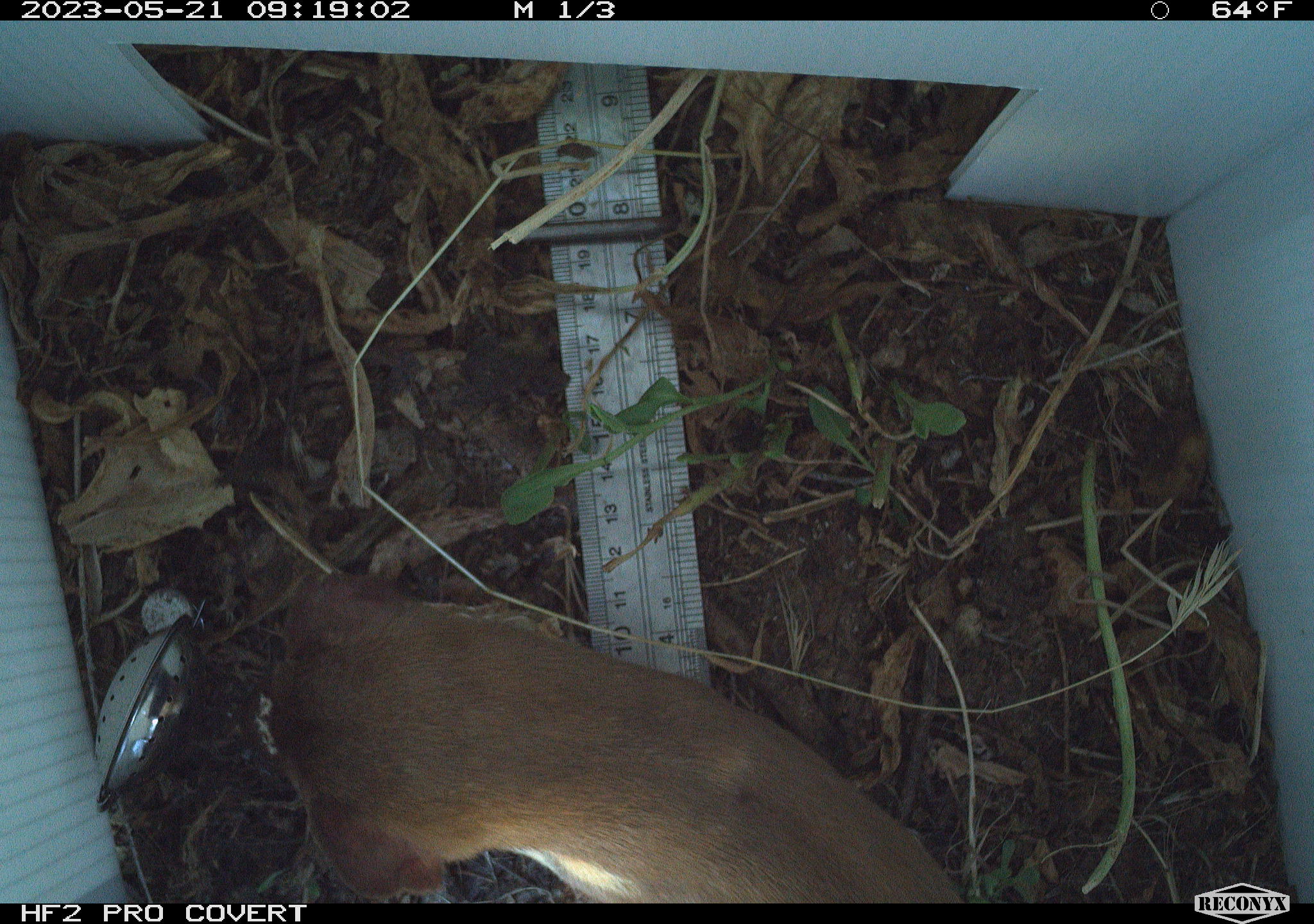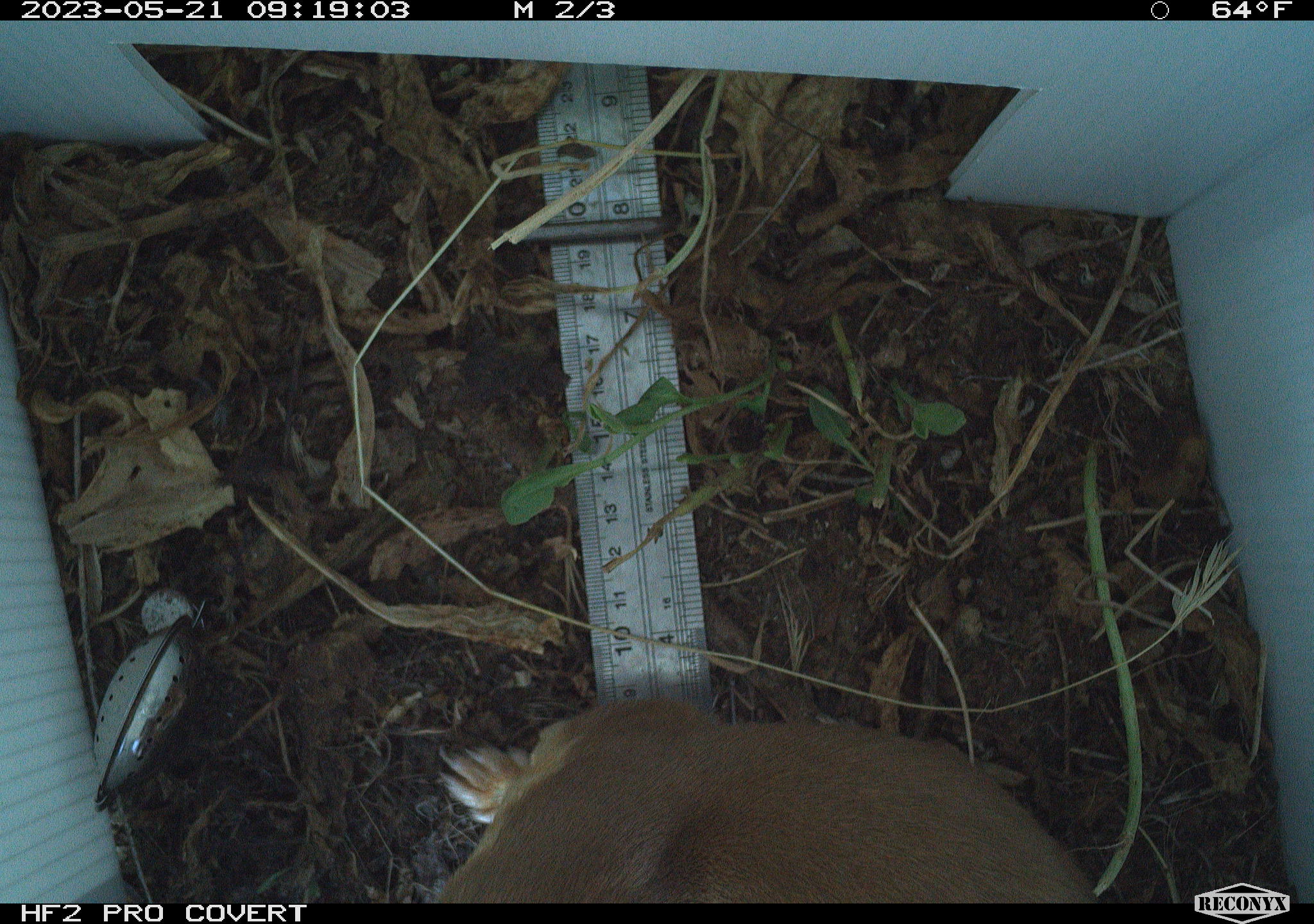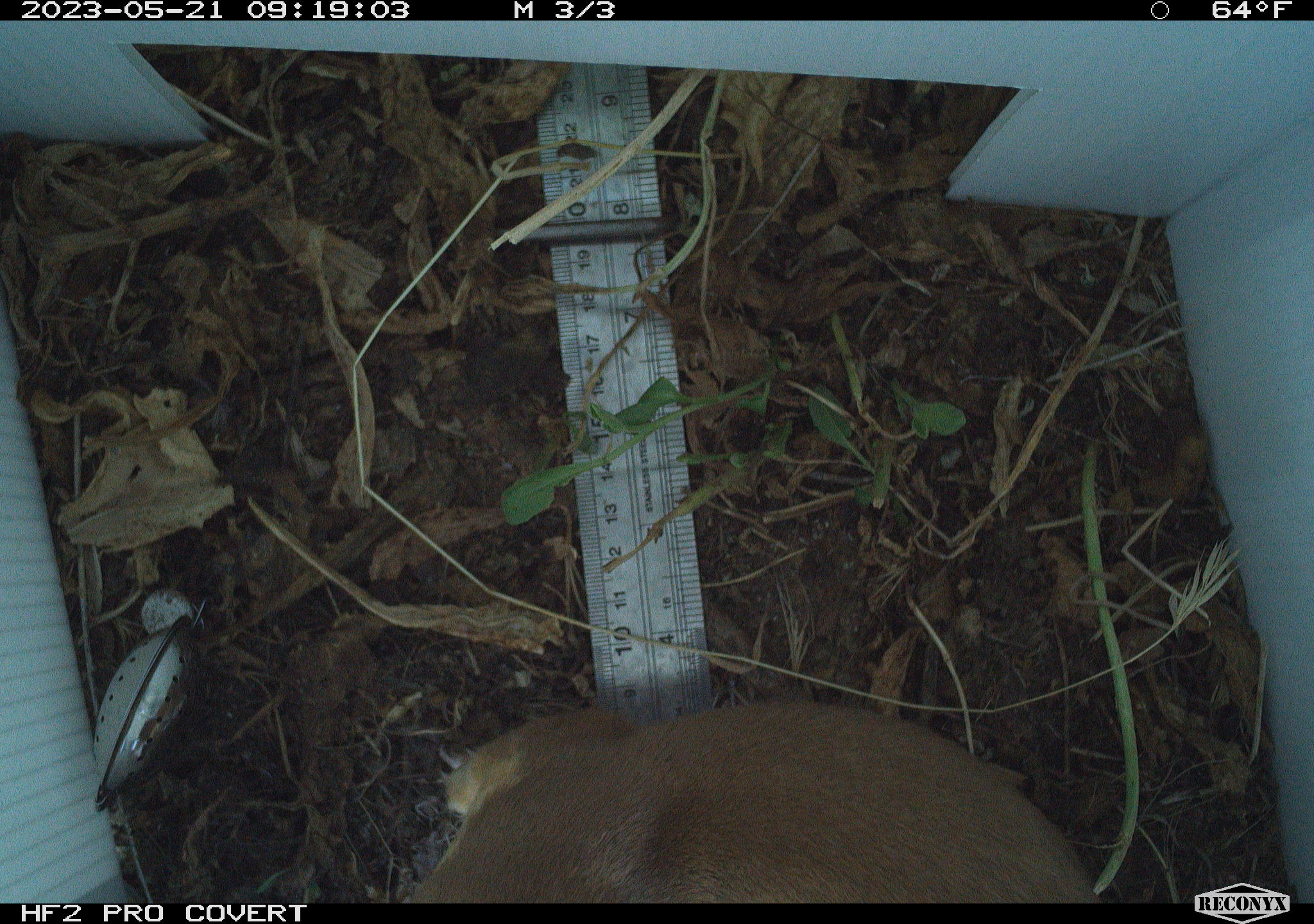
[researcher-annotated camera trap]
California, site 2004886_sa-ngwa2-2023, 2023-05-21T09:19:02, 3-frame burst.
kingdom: Animalia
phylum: Chordata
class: Mammalia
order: Carnivora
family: Mustelidae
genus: Neogale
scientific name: Neogale frenata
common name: long-tailed weasel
Long-tailed weasel (Neogale frenata).